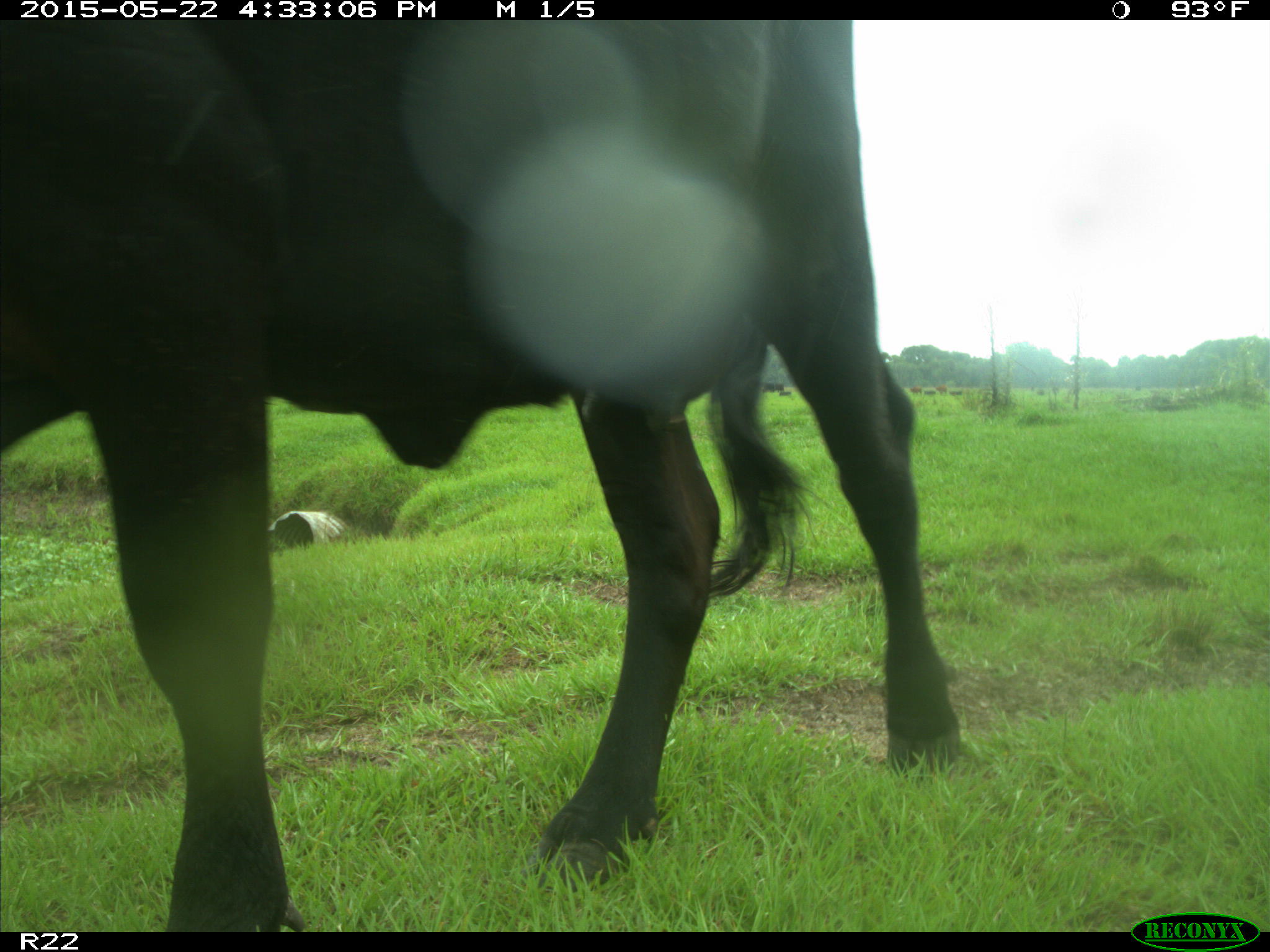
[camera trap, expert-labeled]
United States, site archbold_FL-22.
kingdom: Animalia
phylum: Chordata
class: Mammalia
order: Artiodactyla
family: Bovidae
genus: Bos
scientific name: Bos taurus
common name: domestic cow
Bos taurus (domestic cow).